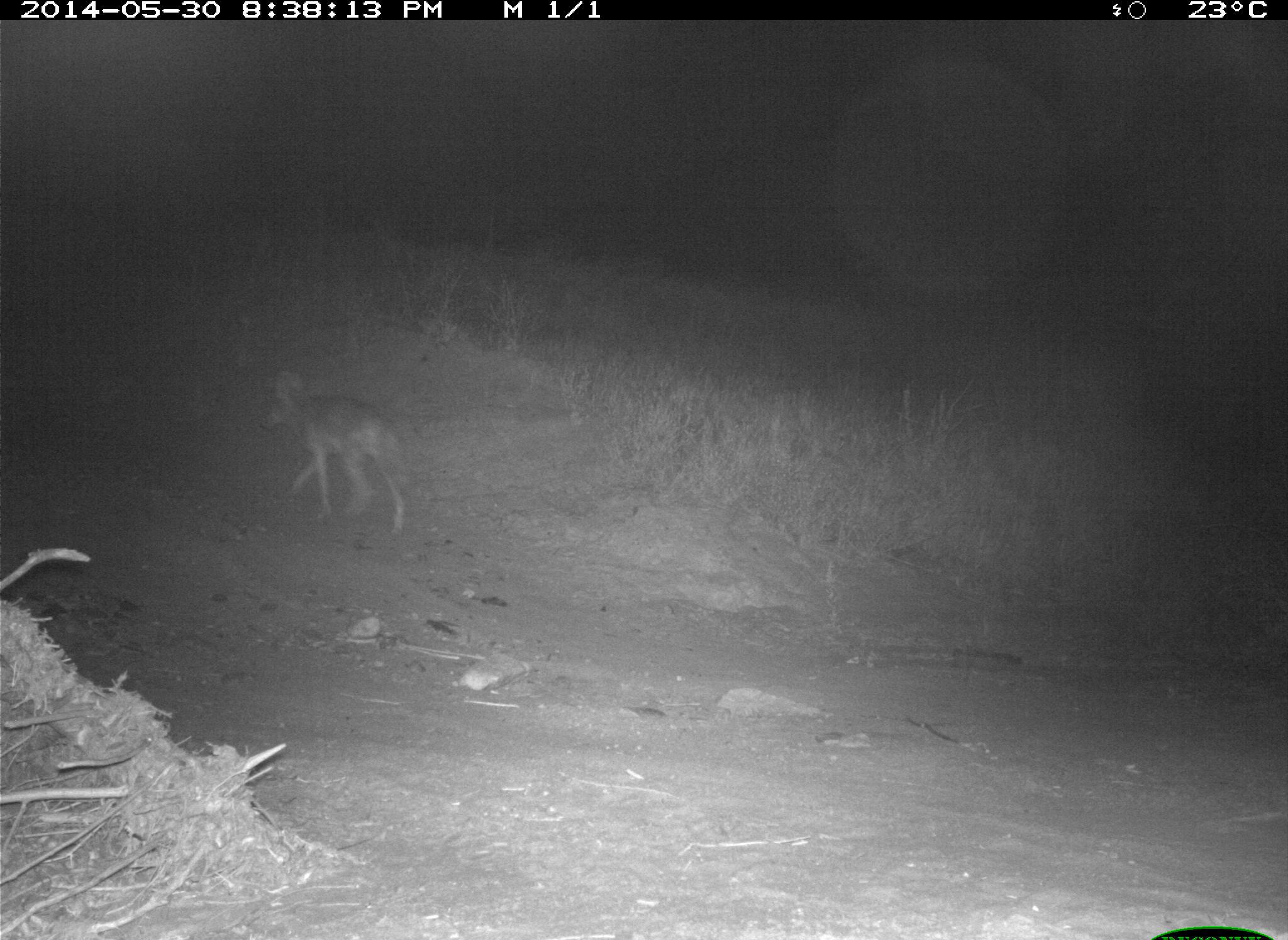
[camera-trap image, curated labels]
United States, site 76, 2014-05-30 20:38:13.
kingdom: Animalia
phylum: Chordata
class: Mammalia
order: Carnivora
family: Canidae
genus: Canis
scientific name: Canis latrans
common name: coyote